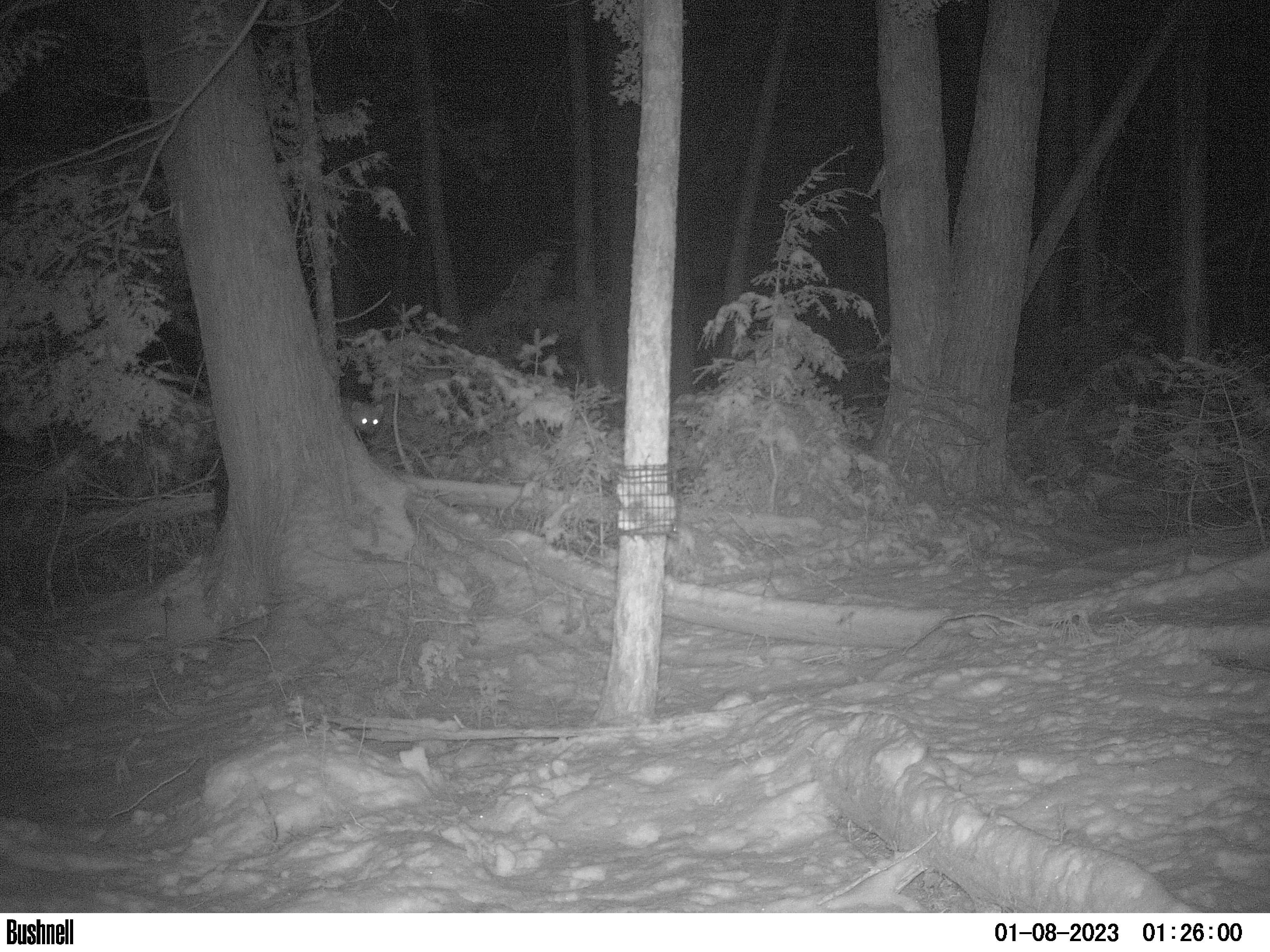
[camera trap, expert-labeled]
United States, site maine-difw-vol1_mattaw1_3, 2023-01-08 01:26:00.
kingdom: Animalia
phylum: Chordata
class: Mammalia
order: Carnivora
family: Mustelidae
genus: Pekania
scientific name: Pekania pennanti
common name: fisher